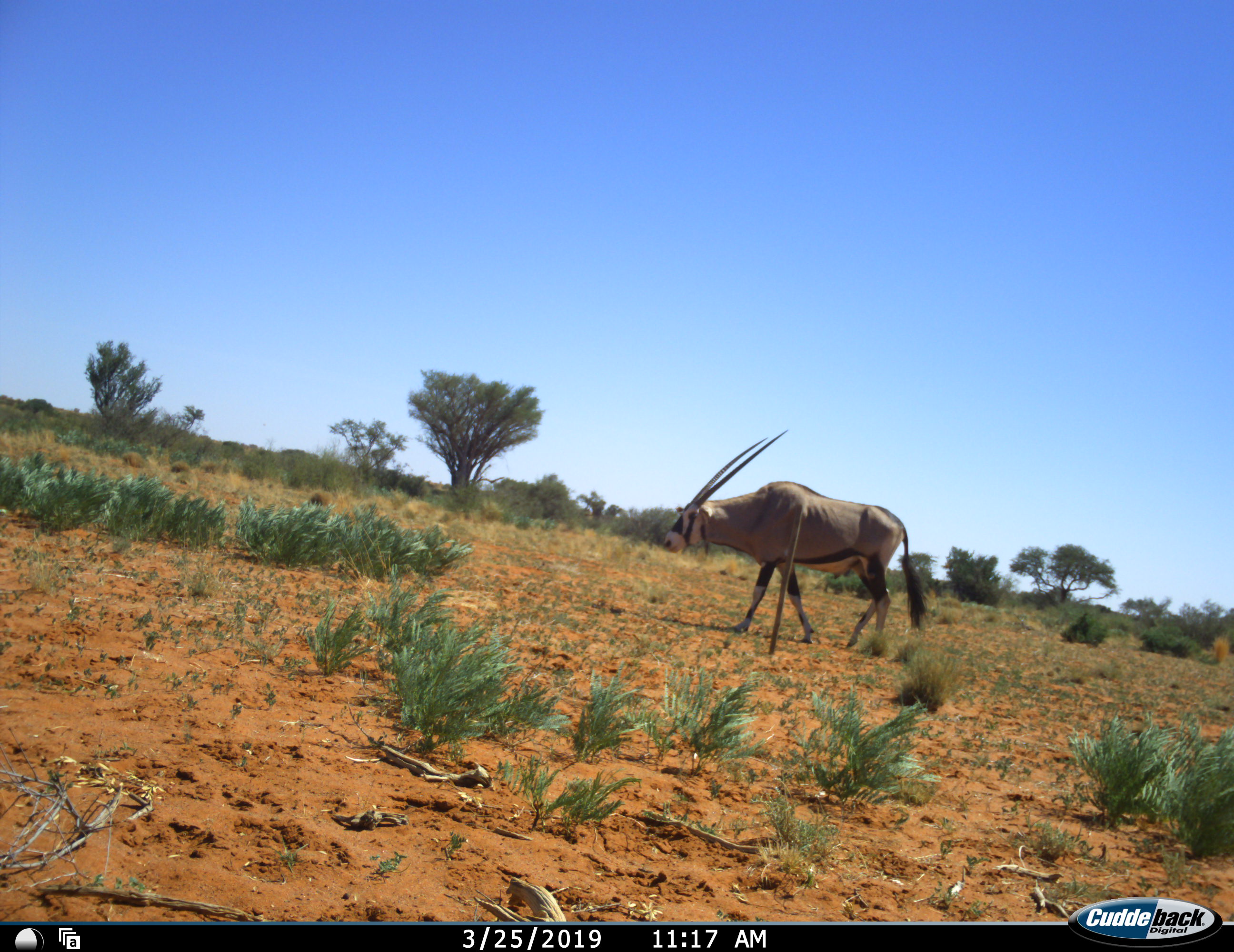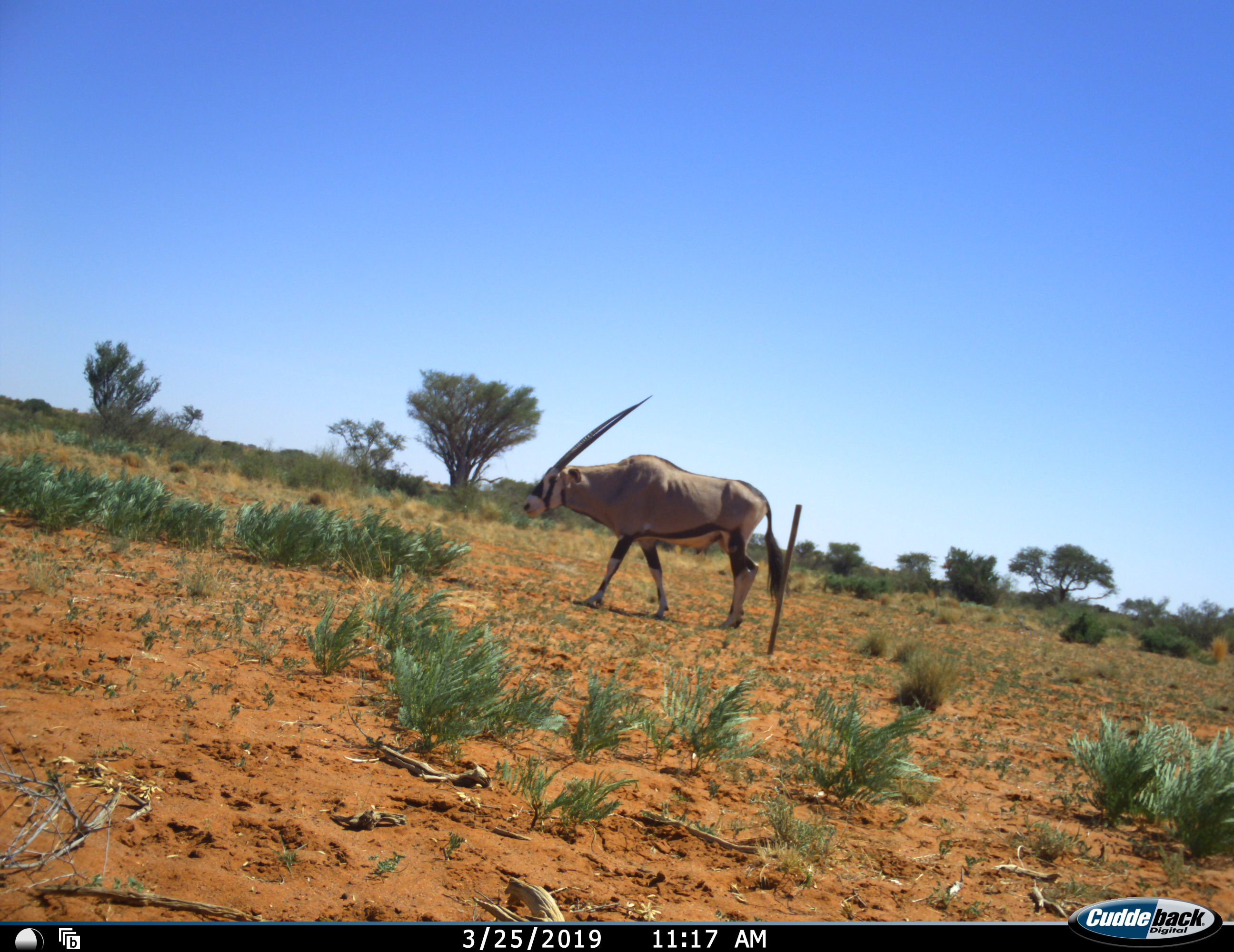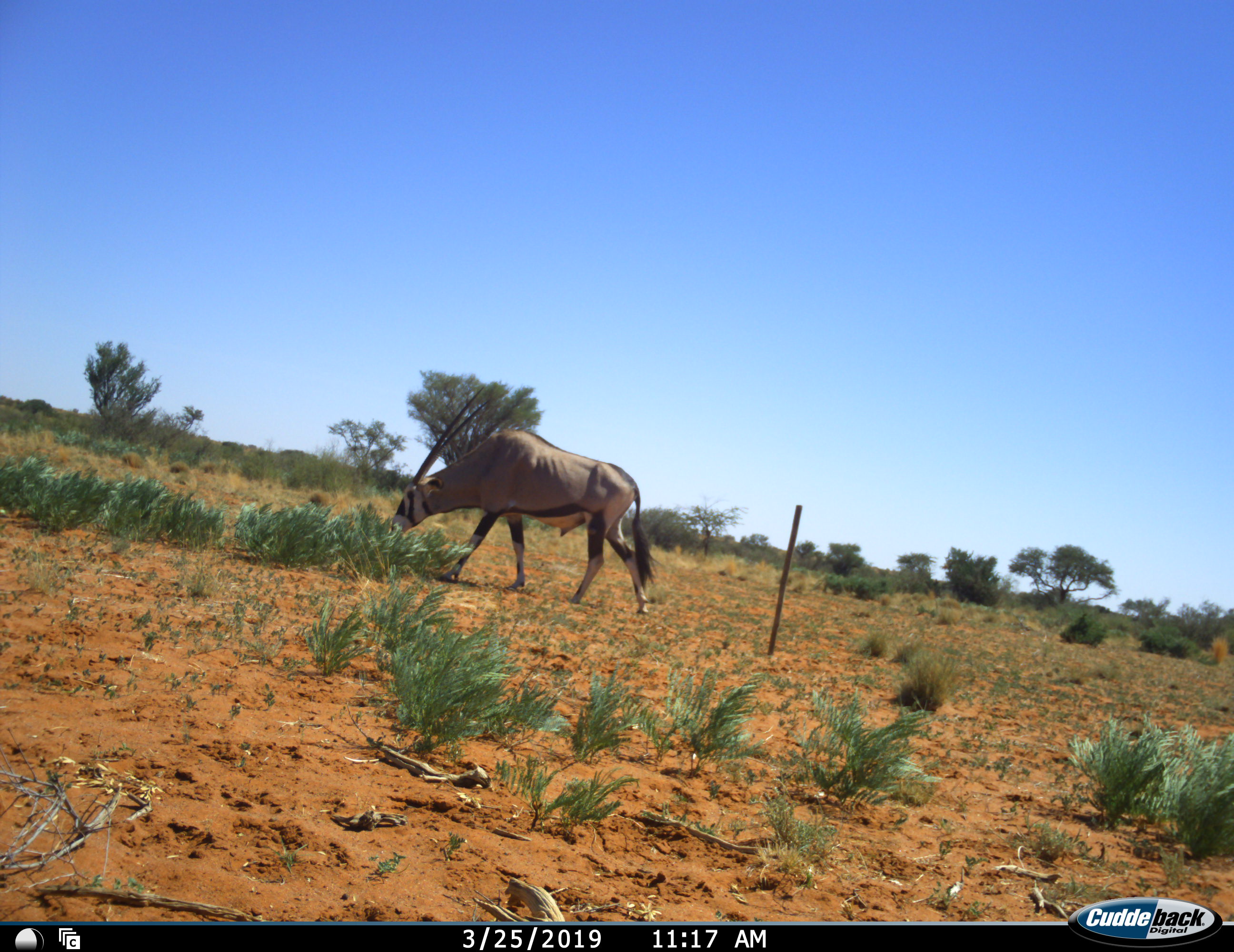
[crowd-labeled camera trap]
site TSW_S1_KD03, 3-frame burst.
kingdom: Animalia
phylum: Chordata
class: Mammalia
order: Artiodactyla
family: Bovidae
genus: Oryx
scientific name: Oryx gazella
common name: gemsbok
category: oryx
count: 1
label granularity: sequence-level